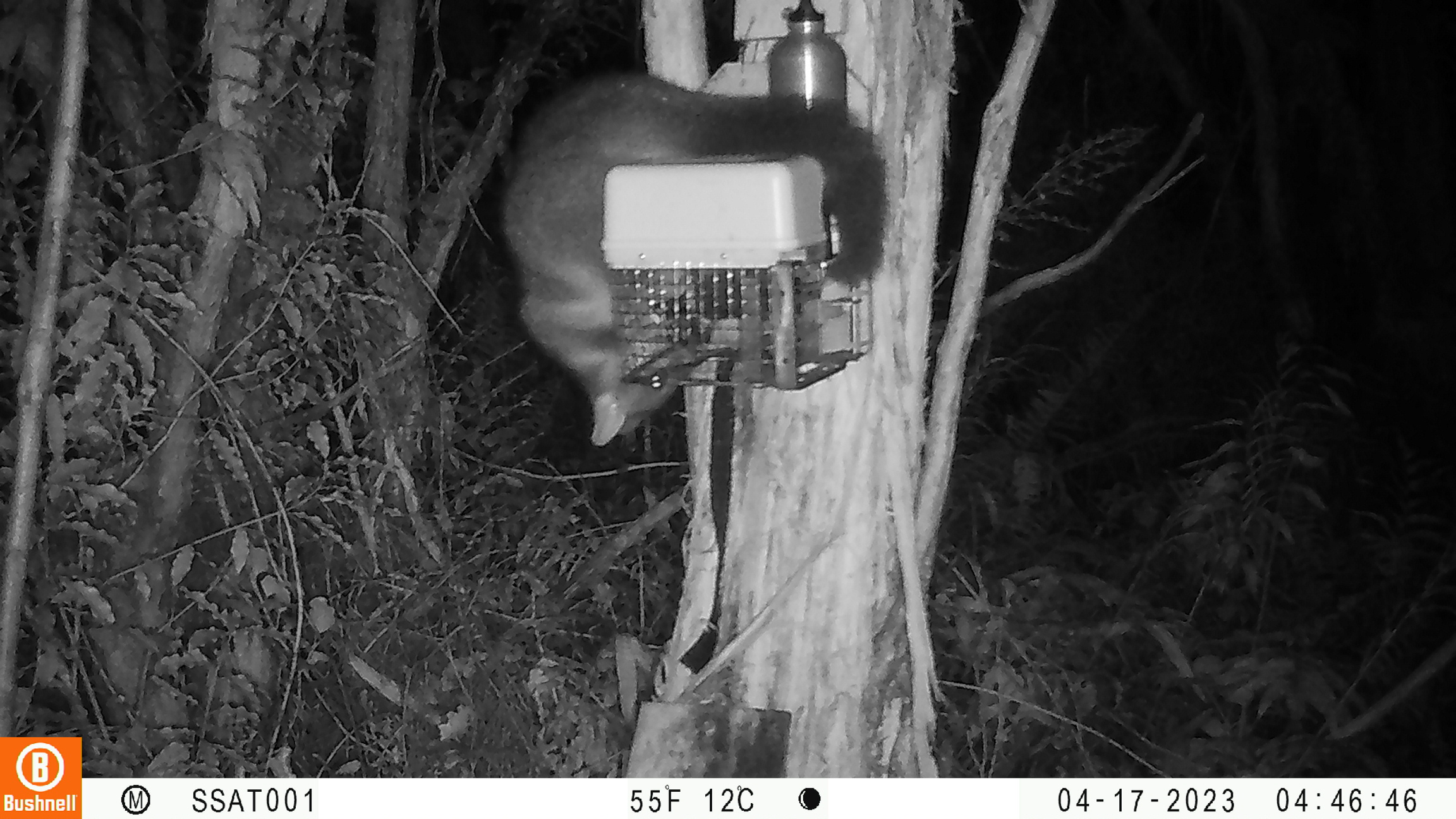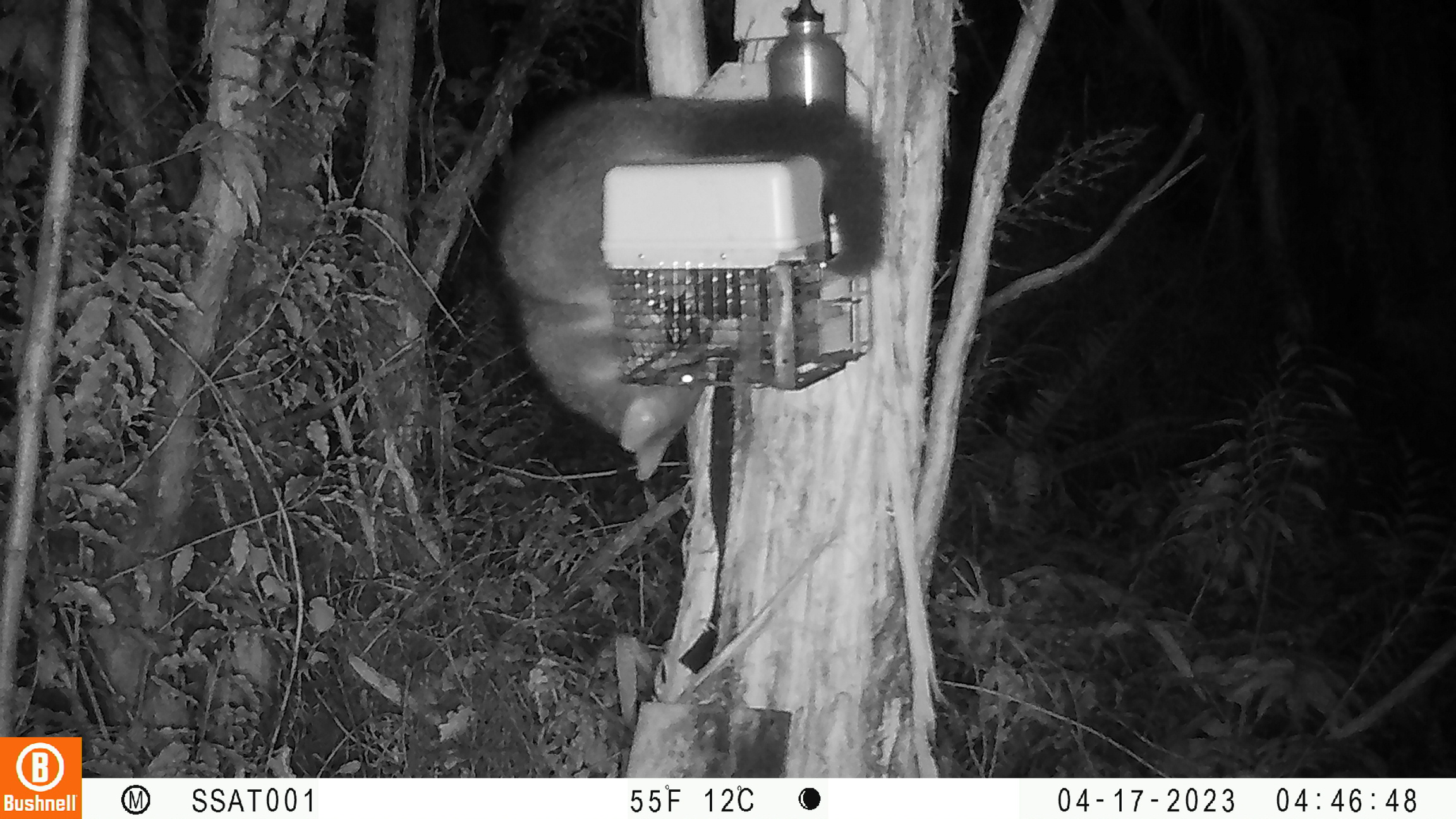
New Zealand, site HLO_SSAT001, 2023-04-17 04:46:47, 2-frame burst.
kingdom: Animalia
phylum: Chordata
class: Mammalia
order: Diprotodontia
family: Phalangeridae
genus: Trichosurus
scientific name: Trichosurus vulpecula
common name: common brushtail possum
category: possum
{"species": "possum (common brushtail possum) (Trichosurus vulpecula)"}